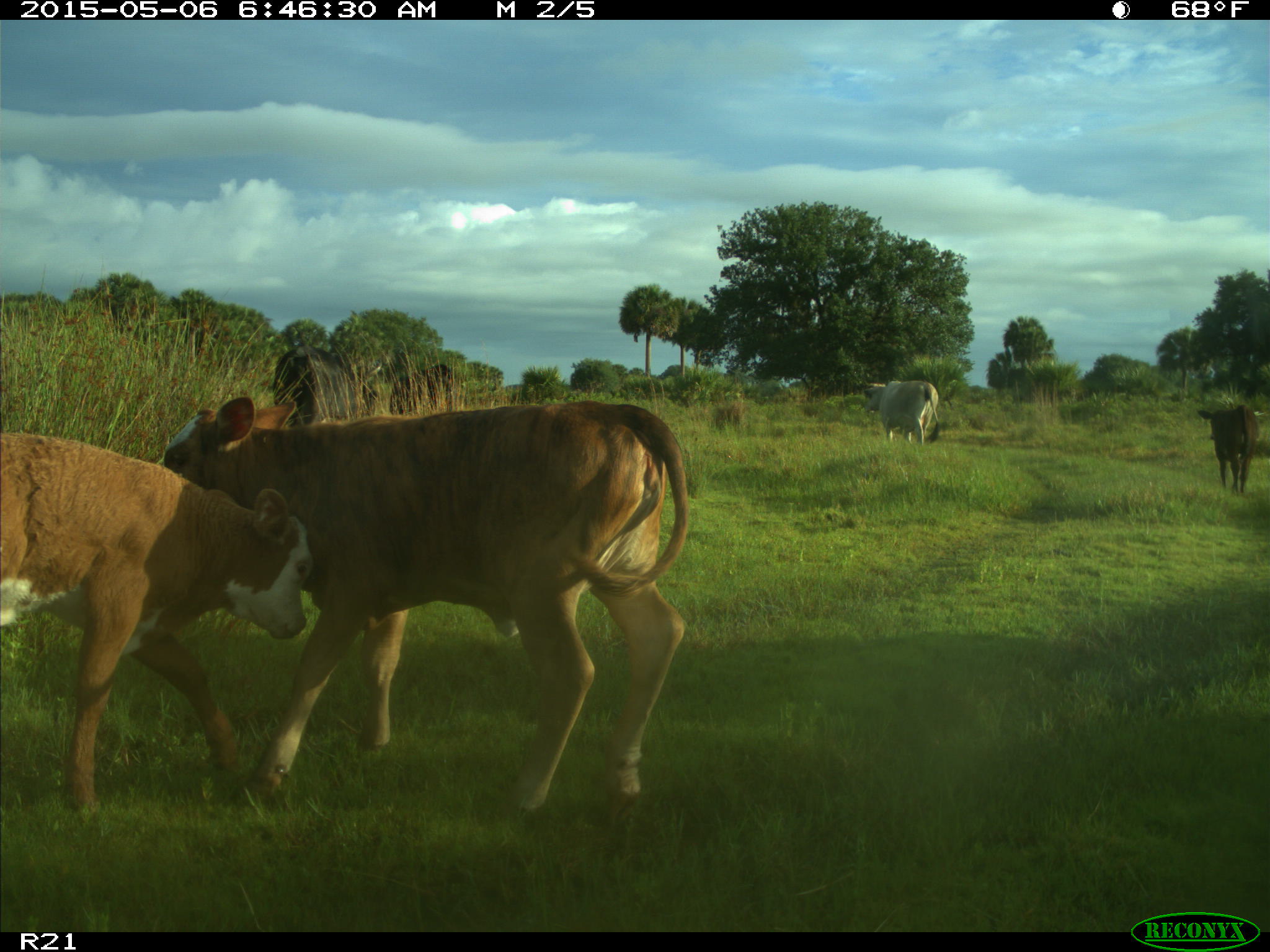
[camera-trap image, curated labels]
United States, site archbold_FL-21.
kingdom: Animalia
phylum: Chordata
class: Mammalia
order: Artiodactyla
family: Bovidae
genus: Bos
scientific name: Bos taurus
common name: domestic cow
Bos taurus (domestic cow).